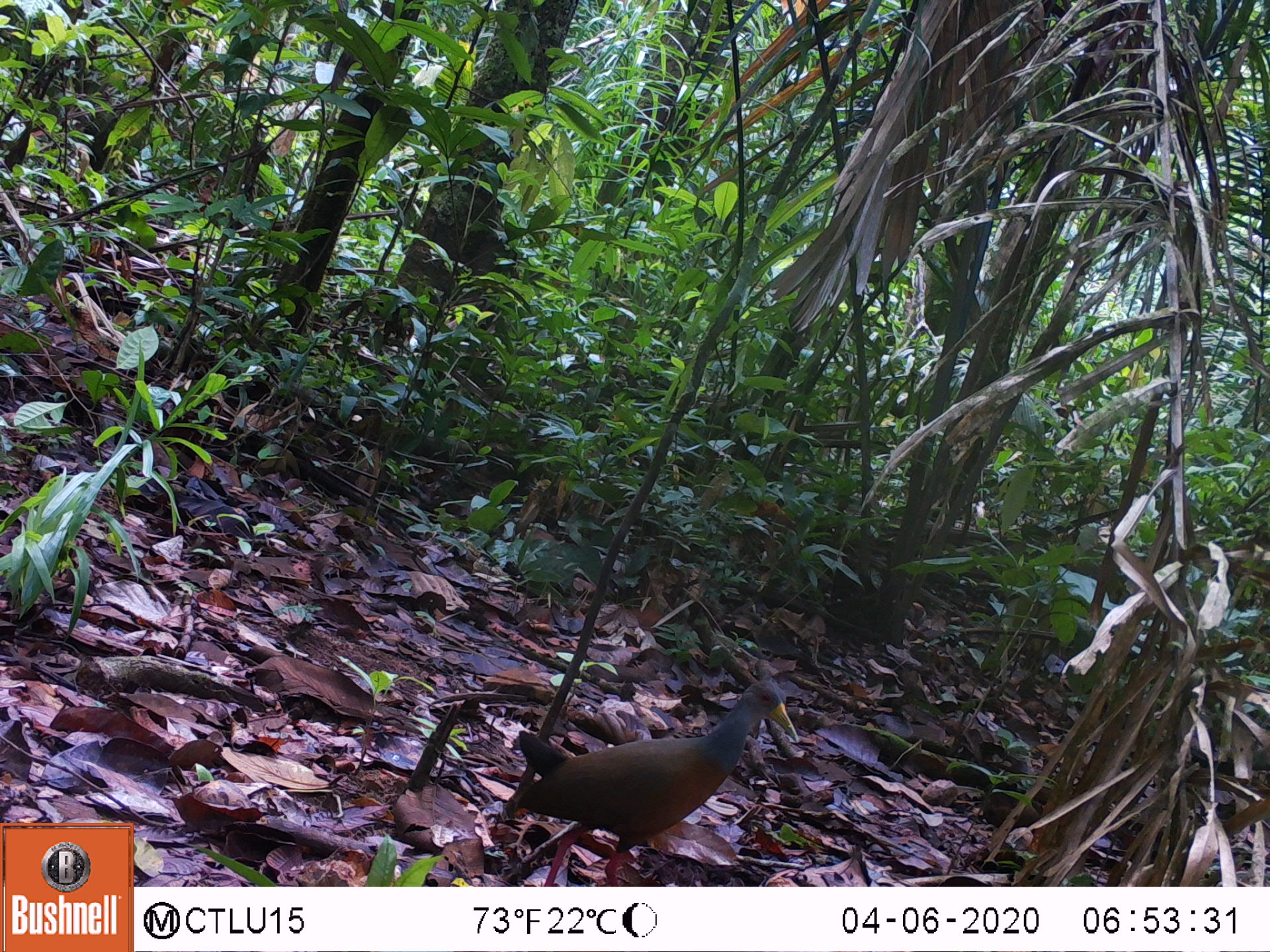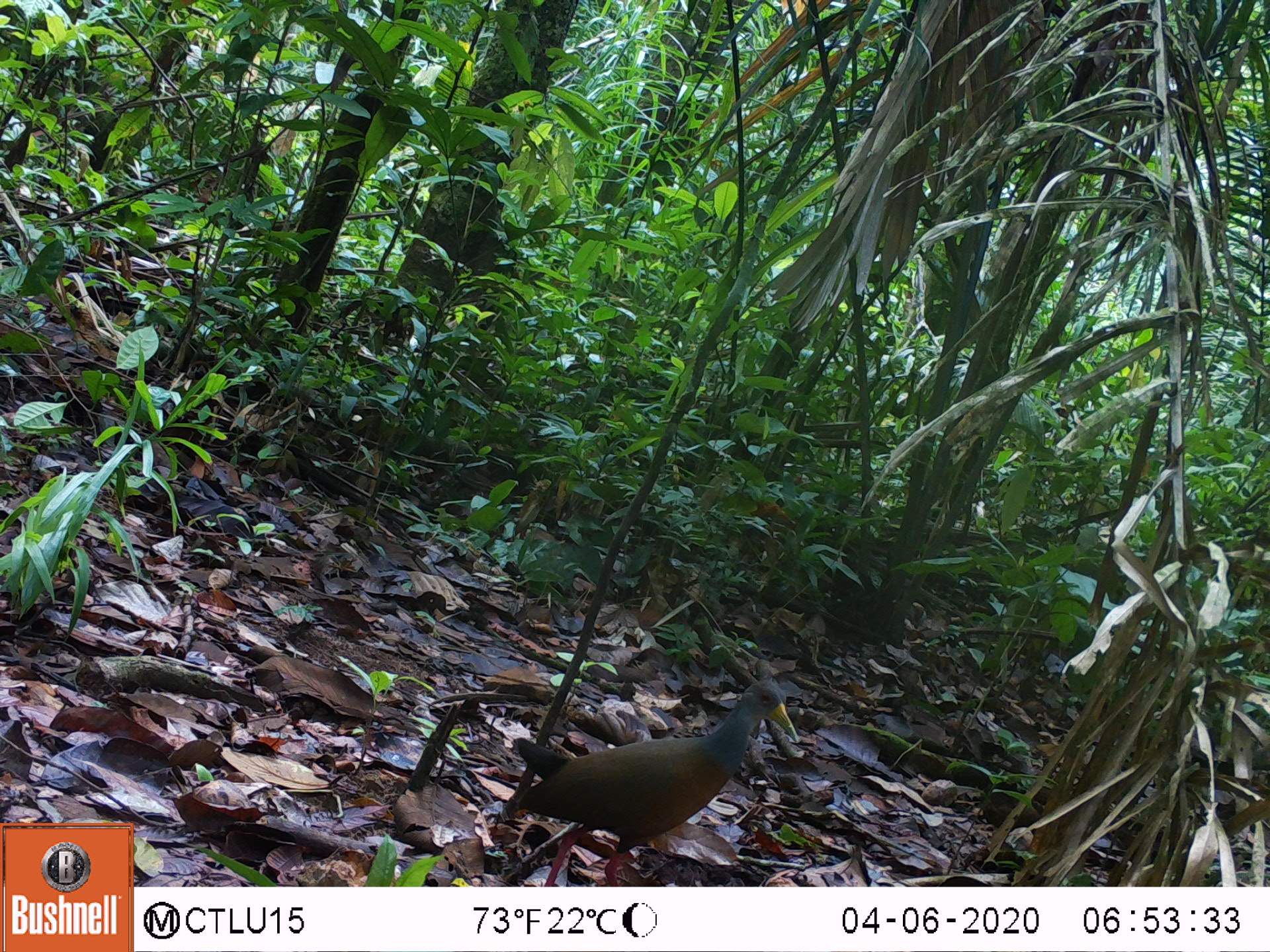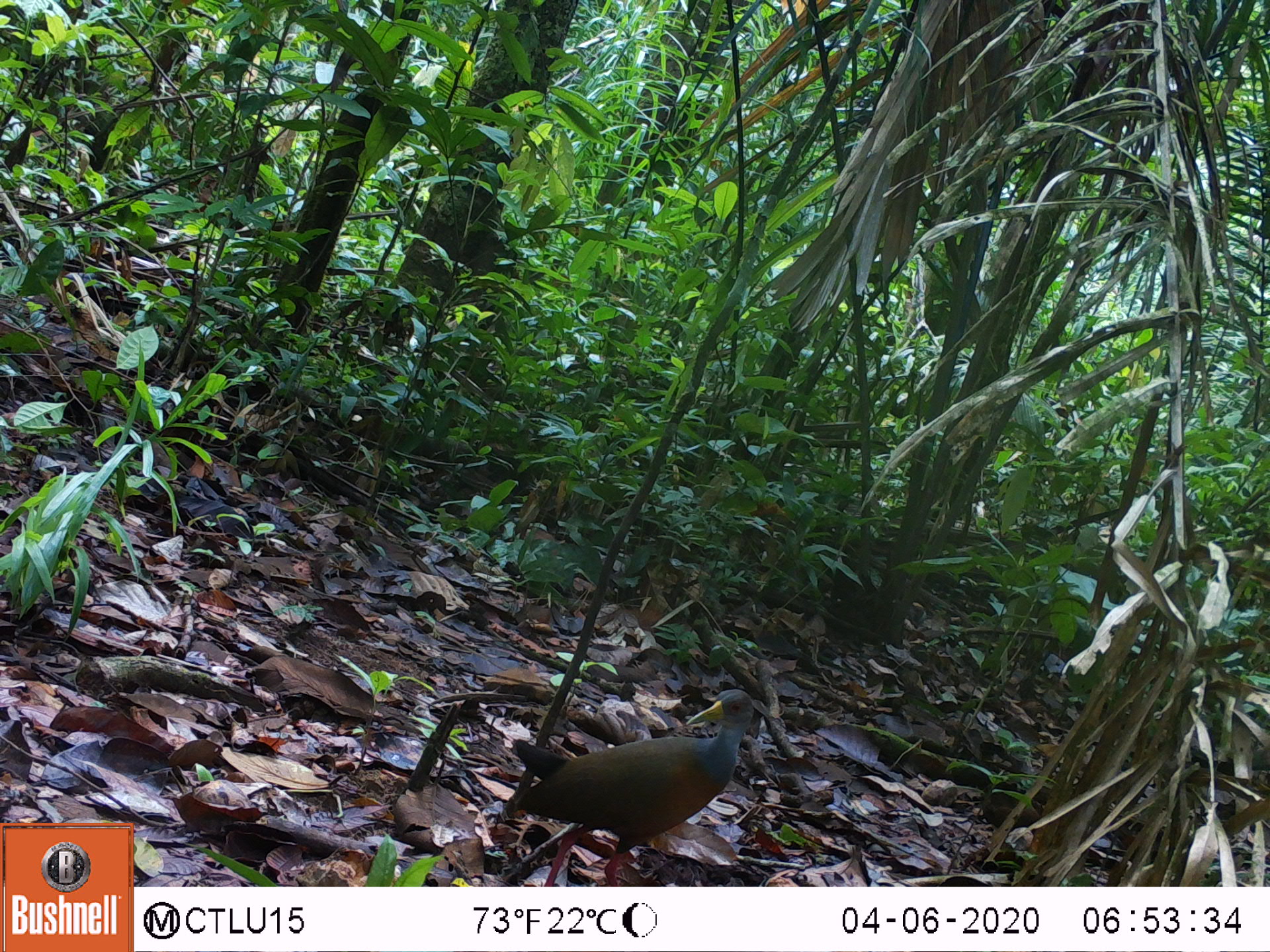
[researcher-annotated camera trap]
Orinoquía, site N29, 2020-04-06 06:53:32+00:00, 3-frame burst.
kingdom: Animalia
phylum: Chordata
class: Aves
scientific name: Aves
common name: bird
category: unknown bird